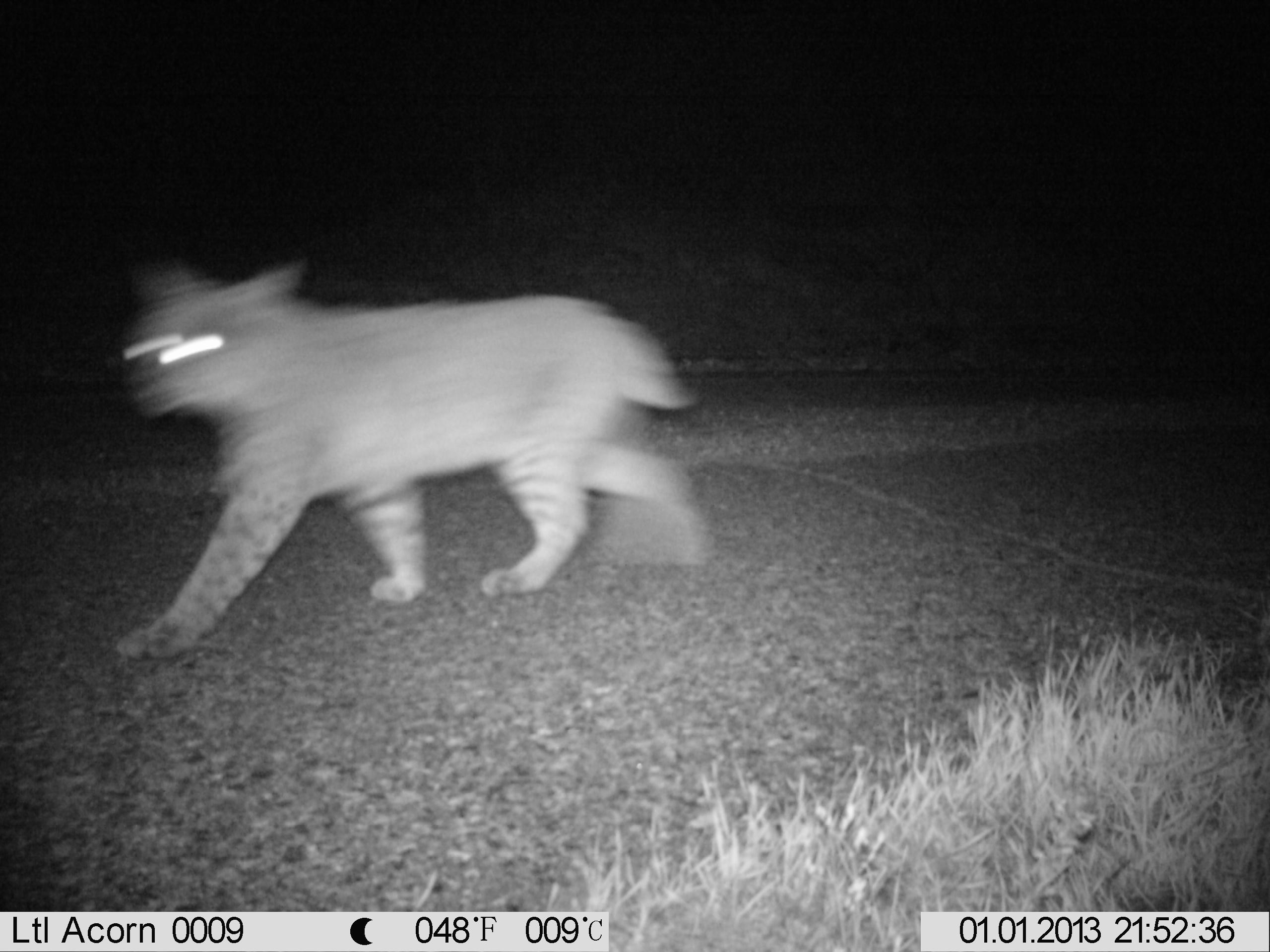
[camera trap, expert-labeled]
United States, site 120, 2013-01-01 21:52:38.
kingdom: Animalia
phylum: Chordata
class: Mammalia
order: Carnivora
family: Felidae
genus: Lynx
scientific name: Lynx rufus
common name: bobcat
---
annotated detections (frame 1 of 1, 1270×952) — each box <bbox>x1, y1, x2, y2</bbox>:
bobcat: <bbox>90, 243, 716, 679</bbox>